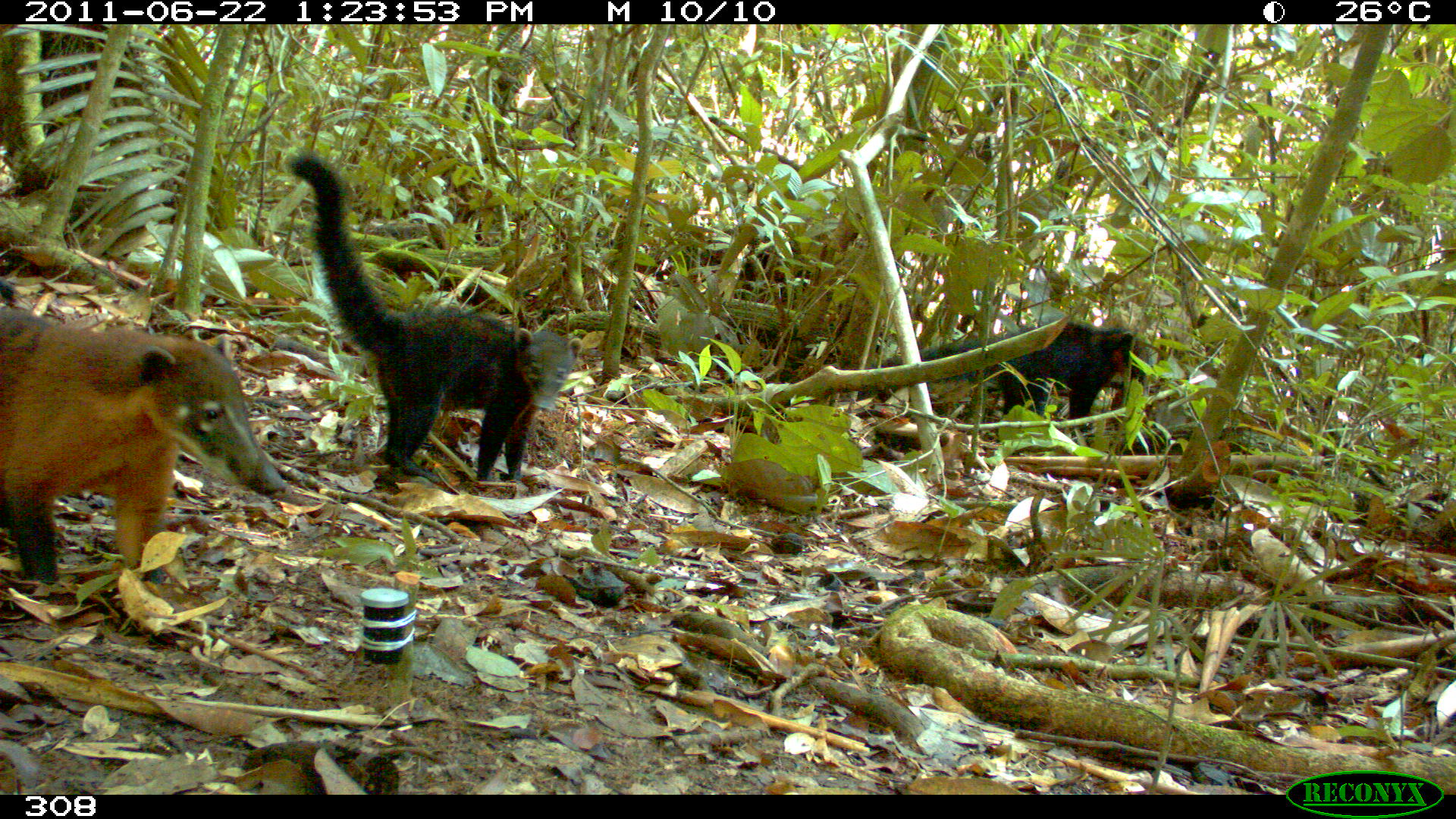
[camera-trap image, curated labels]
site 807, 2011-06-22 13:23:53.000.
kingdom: Animalia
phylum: Chordata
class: Mammalia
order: Carnivora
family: Procyonidae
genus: Nasua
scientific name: Nasua nasua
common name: south american coati